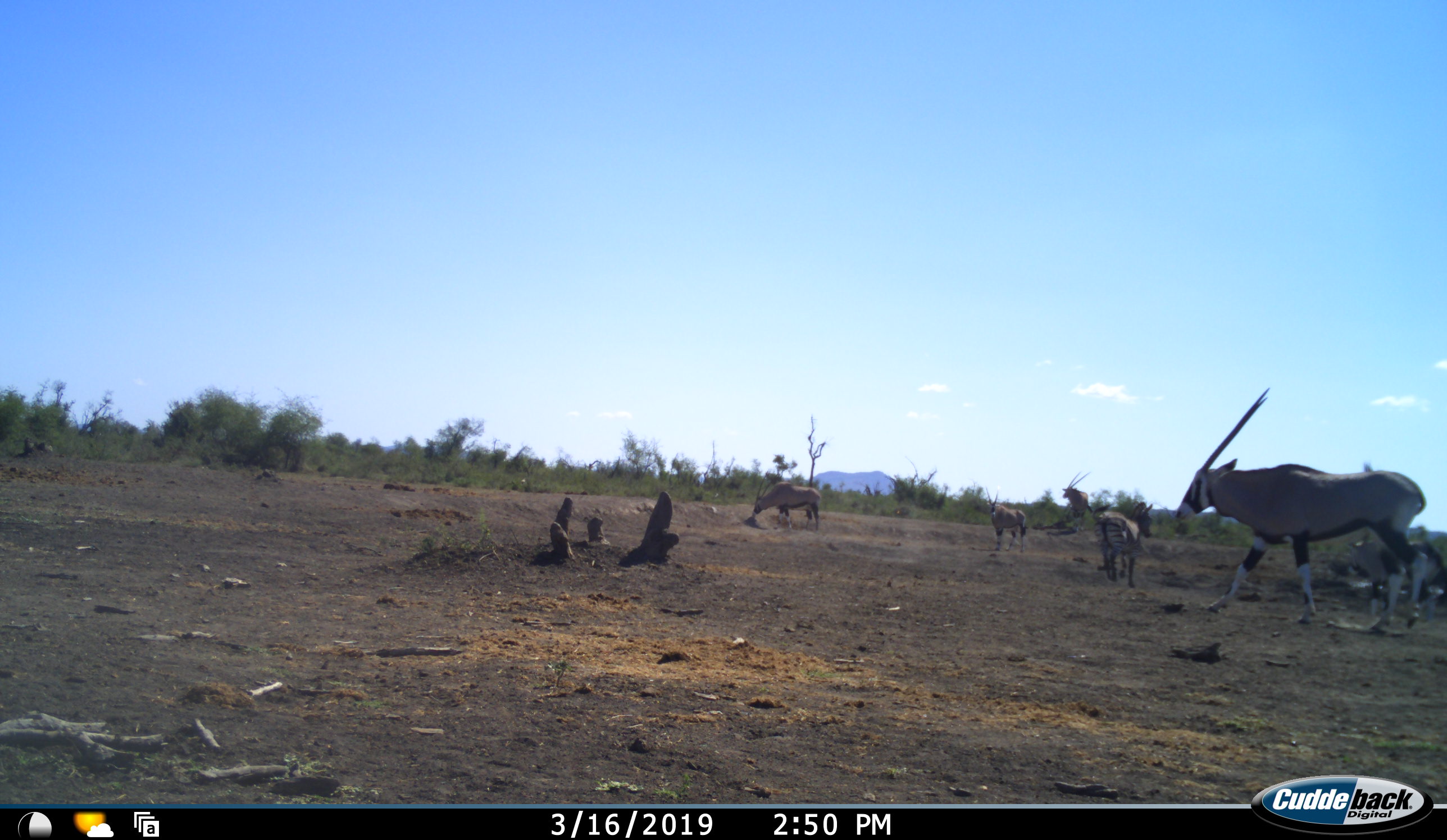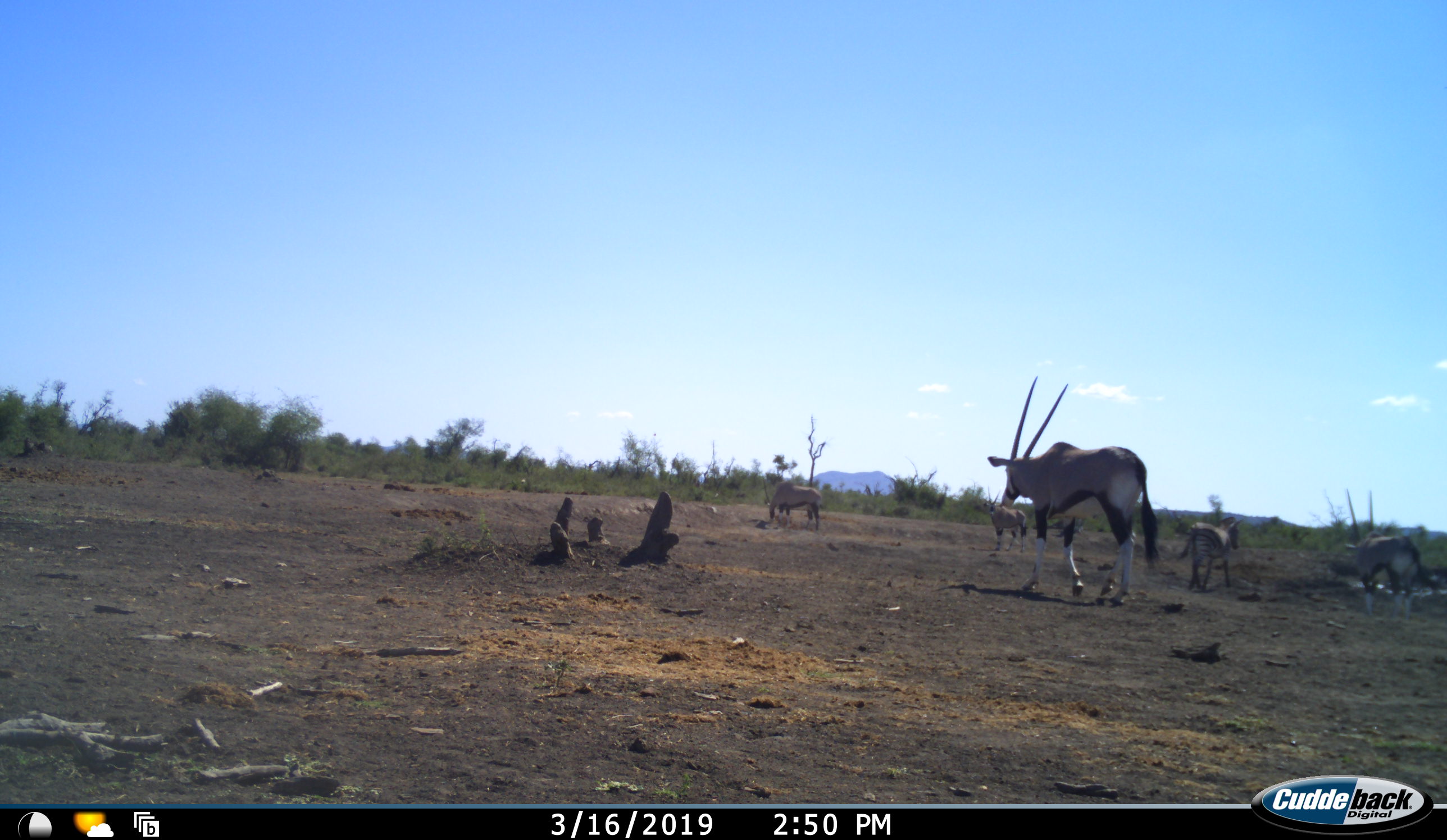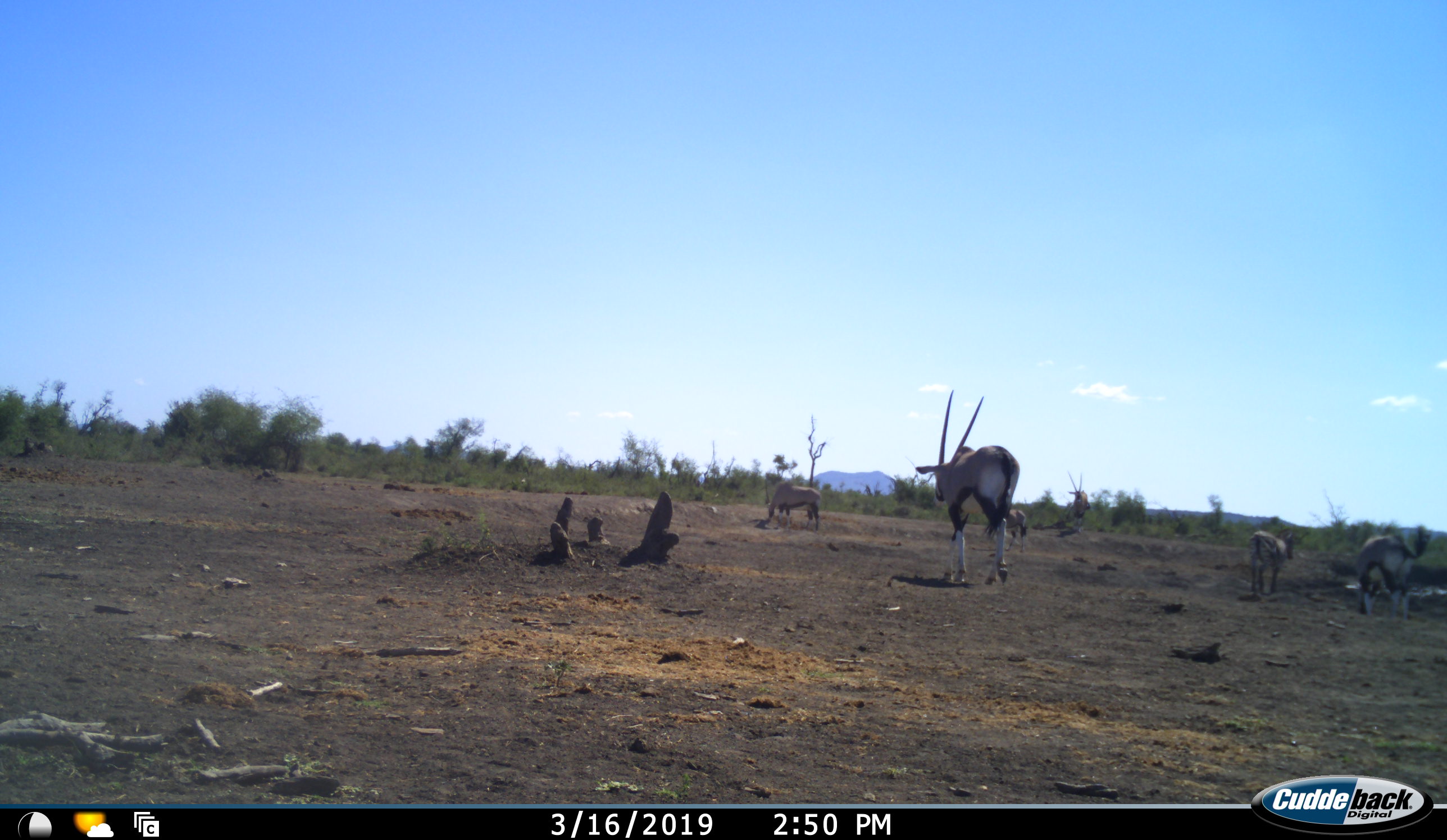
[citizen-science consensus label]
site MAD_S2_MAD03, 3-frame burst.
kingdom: Animalia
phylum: Chordata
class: Mammalia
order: Artiodactyla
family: Bovidae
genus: Oryx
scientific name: Oryx gazella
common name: gemsbok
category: oryx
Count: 5.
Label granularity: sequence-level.